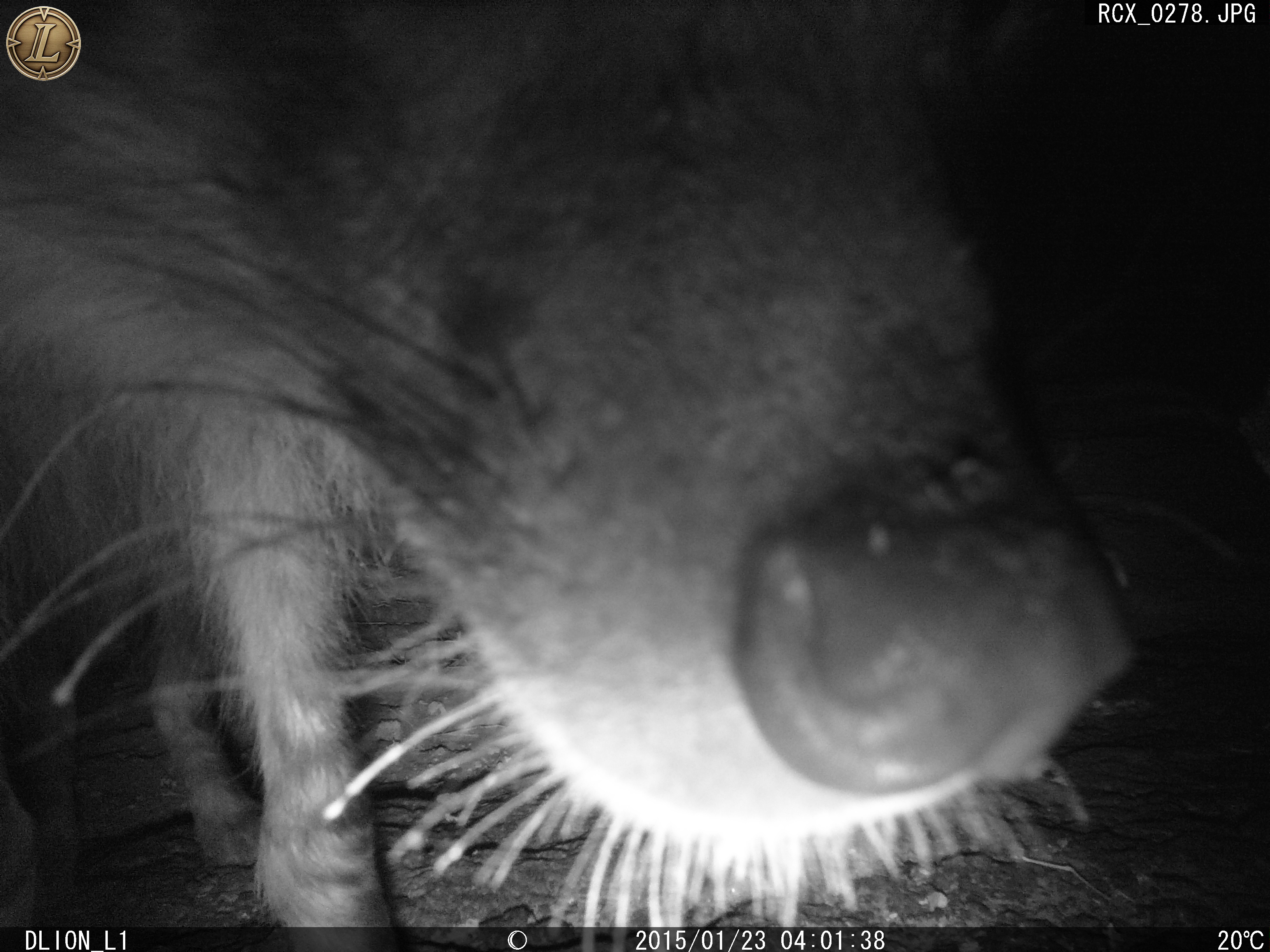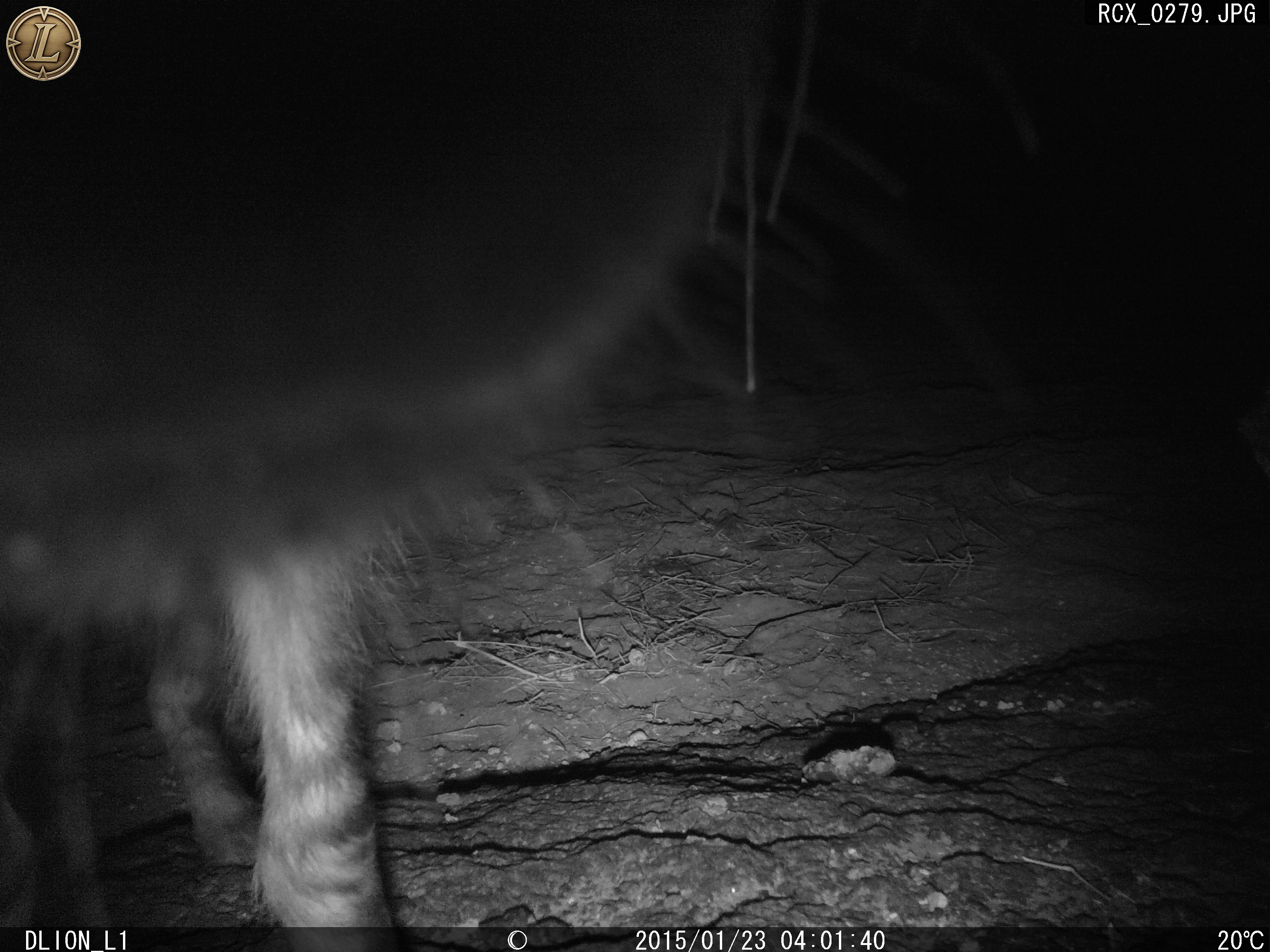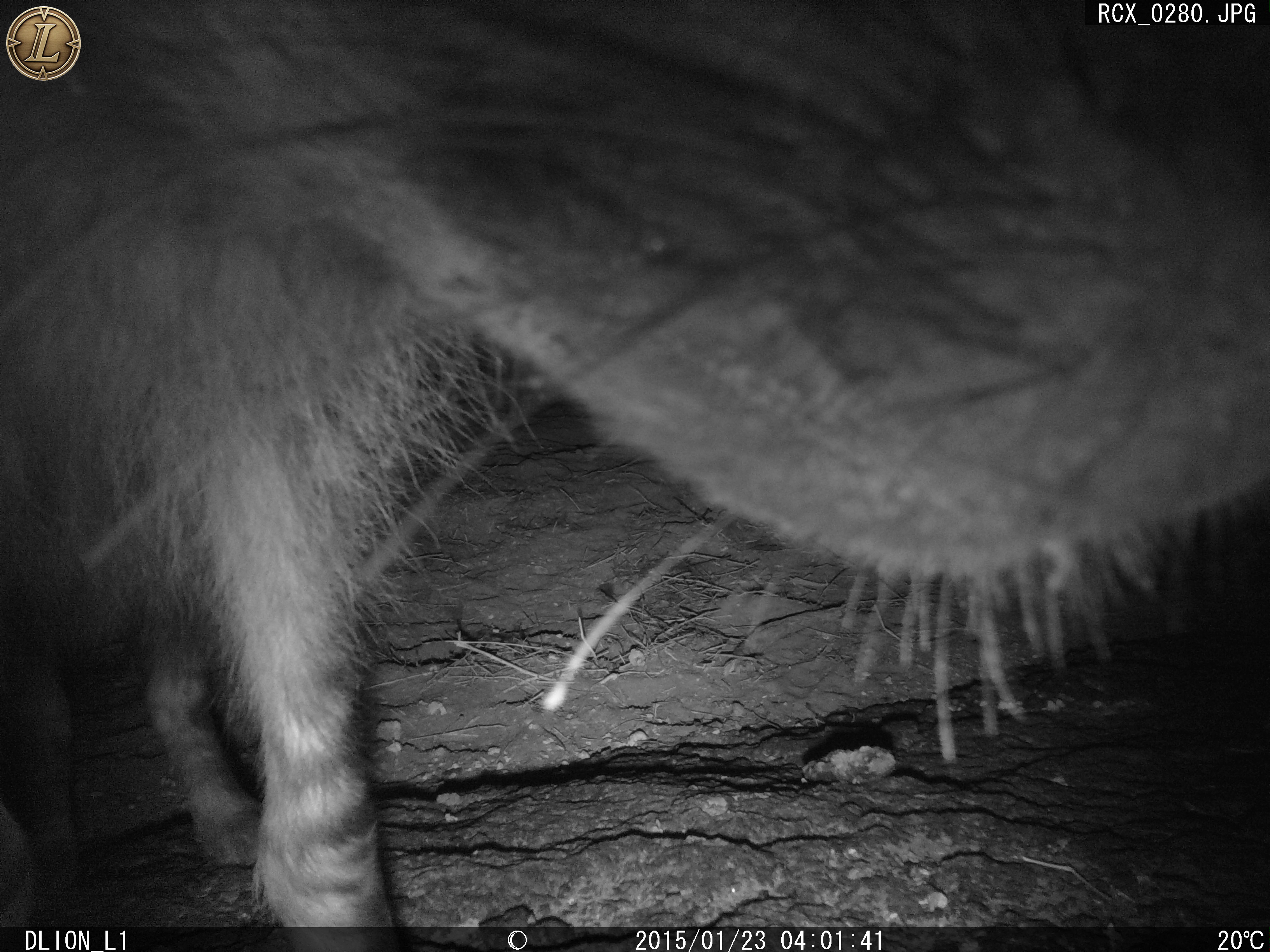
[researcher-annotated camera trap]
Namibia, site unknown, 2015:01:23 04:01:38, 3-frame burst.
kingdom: Animalia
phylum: Chordata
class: Mammalia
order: Carnivora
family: Hyaenidae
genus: Parahyaena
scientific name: Parahyaena brunnea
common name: brown hyena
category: hyaena brunnea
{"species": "hyaena brunnea (brown hyena) (Parahyaena brunnea)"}